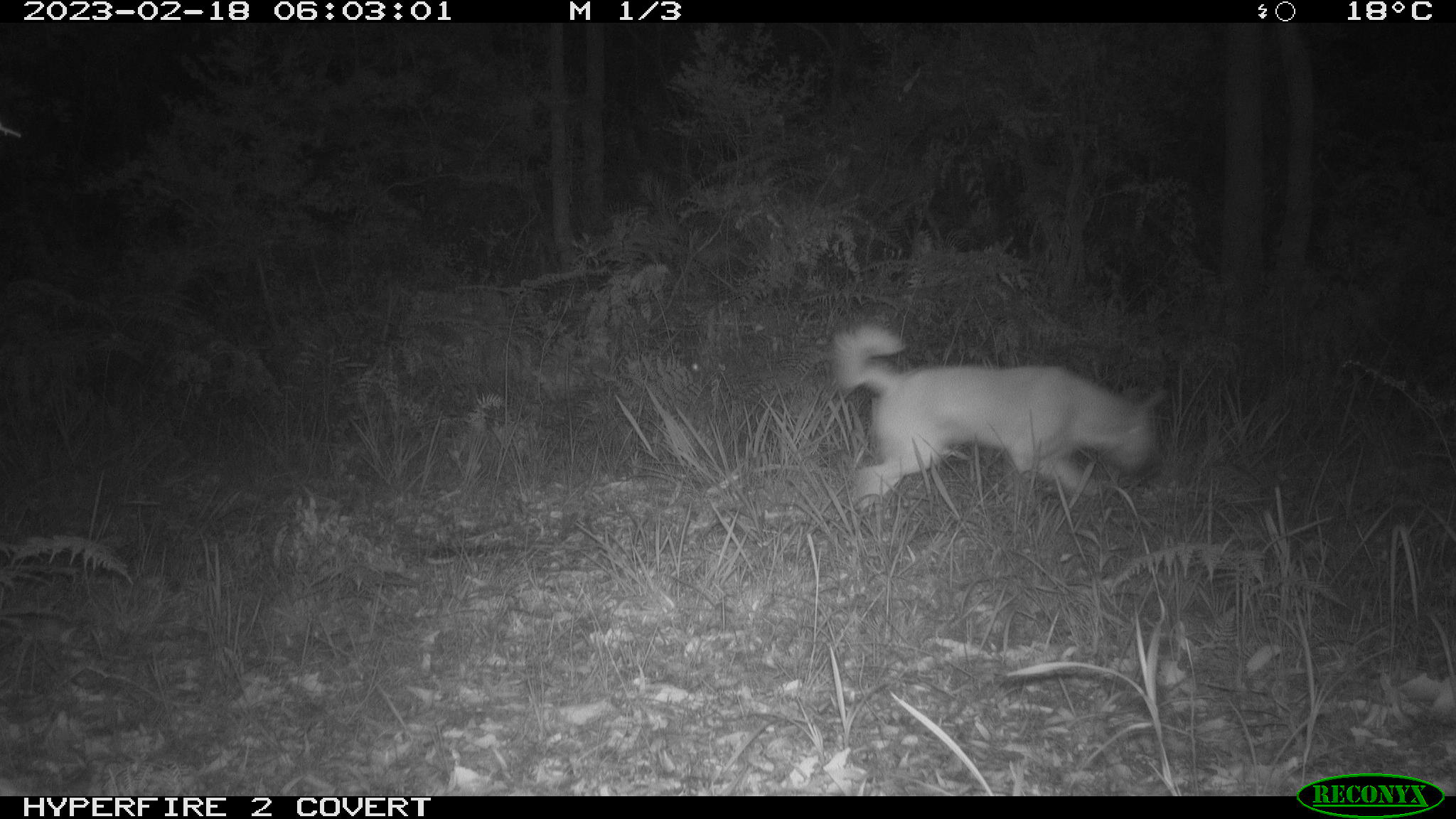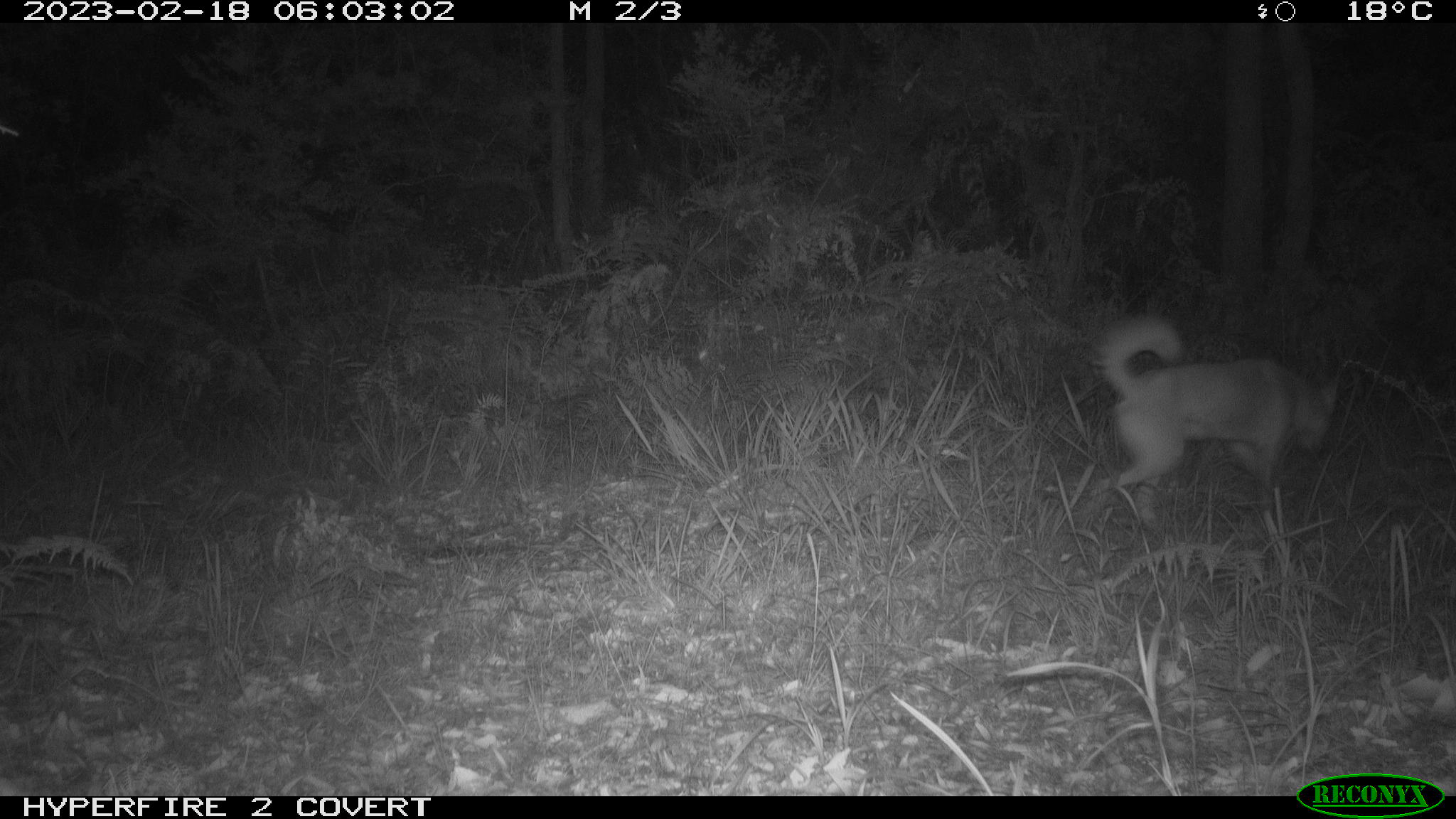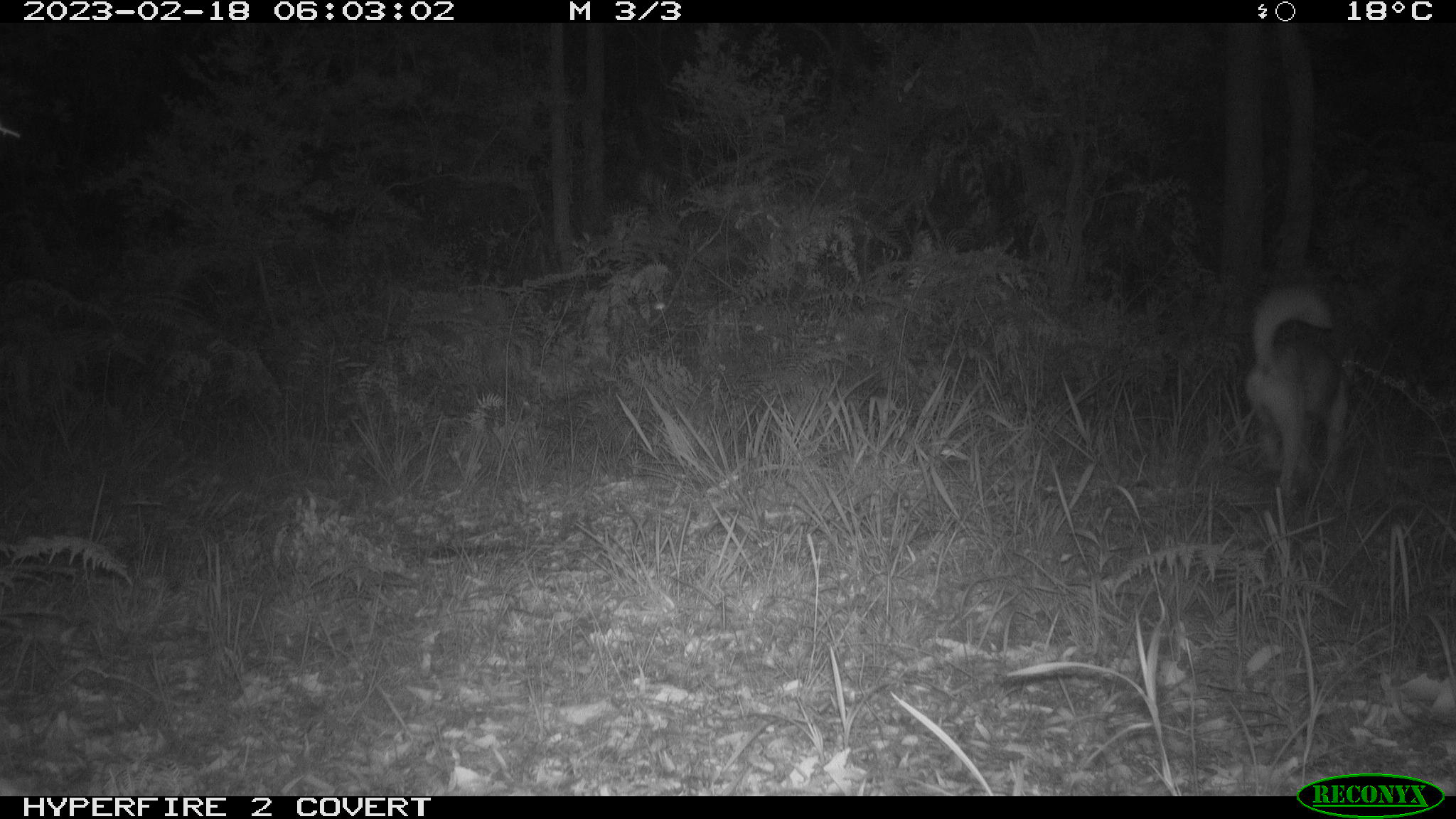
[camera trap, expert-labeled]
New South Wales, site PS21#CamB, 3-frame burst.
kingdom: Animalia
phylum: Chordata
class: Mammalia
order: Carnivora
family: Canidae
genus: Canis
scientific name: Canis familiaris dingo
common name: dingo